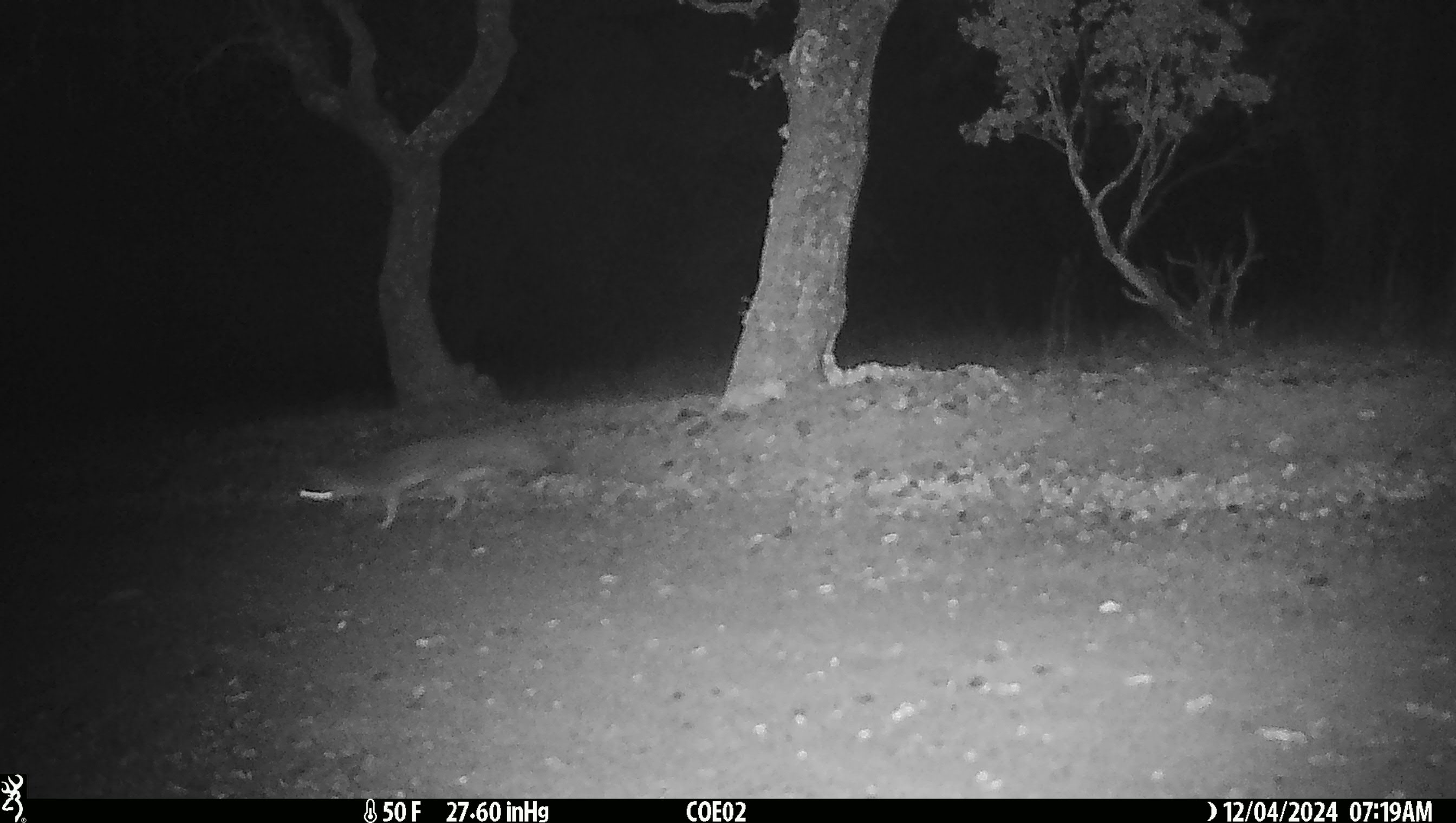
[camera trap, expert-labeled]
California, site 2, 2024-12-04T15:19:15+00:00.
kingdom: Animalia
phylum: Chordata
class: Mammalia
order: Carnivora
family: Canidae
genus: Urocyon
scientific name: Urocyon cinereoargenteus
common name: gray fox